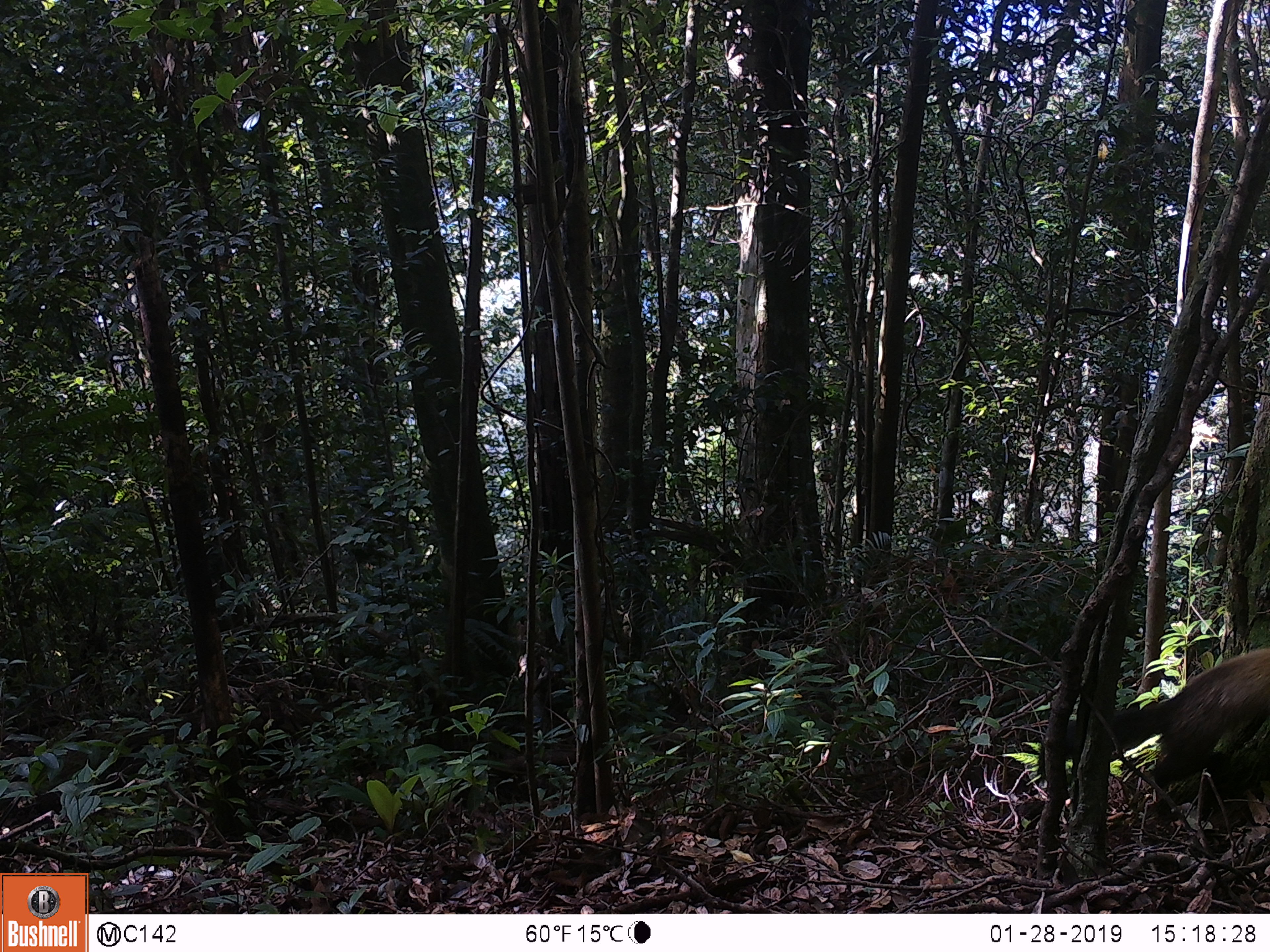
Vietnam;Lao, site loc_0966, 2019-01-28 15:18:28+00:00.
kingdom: Animalia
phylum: Chordata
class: Mammalia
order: Carnivora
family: Mustelidae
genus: Martes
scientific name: Martes flavigula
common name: yellow-throated marten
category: yellow throated marten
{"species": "yellow throated marten (yellow-throated marten) (Martes flavigula)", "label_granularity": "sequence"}